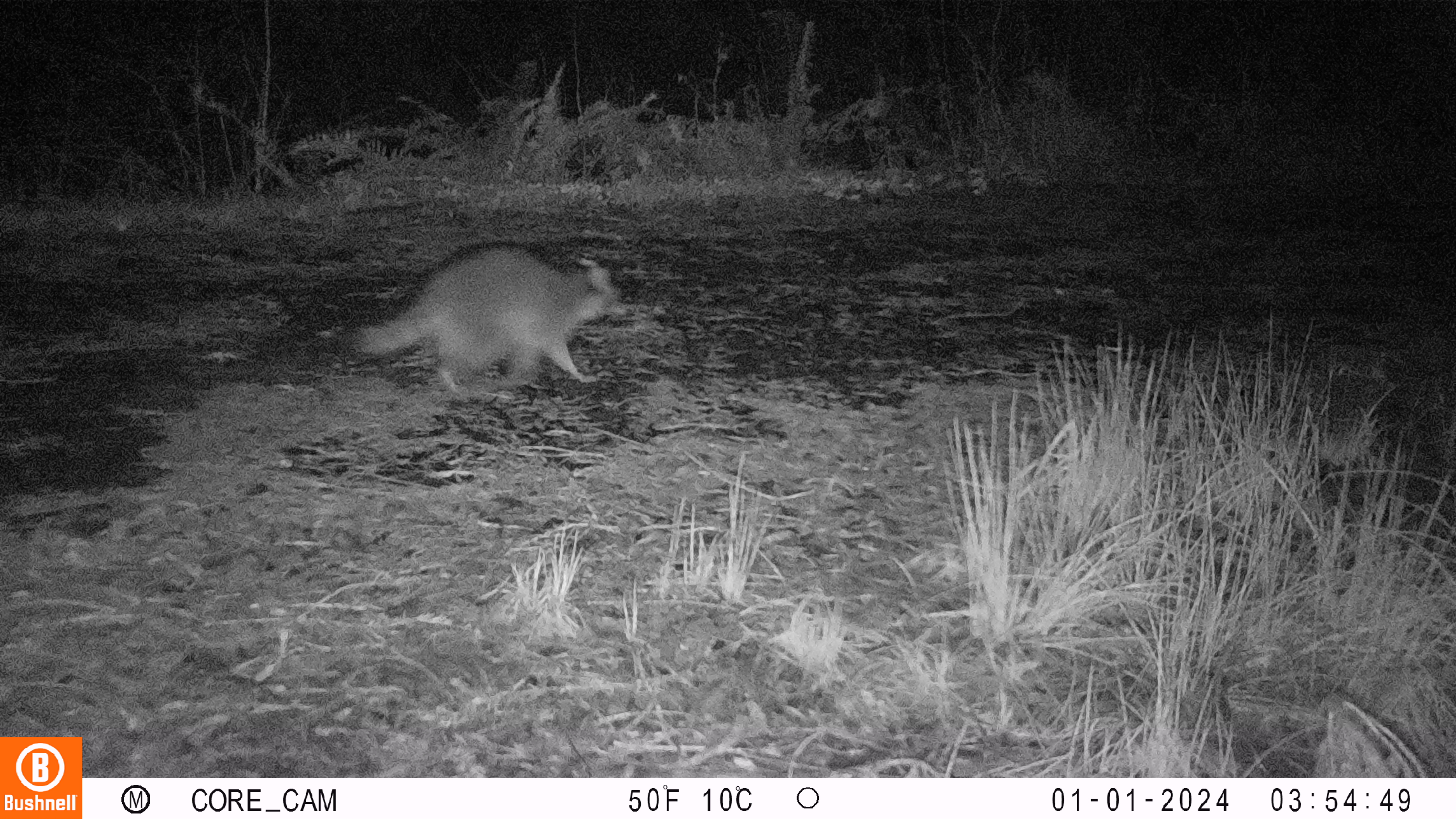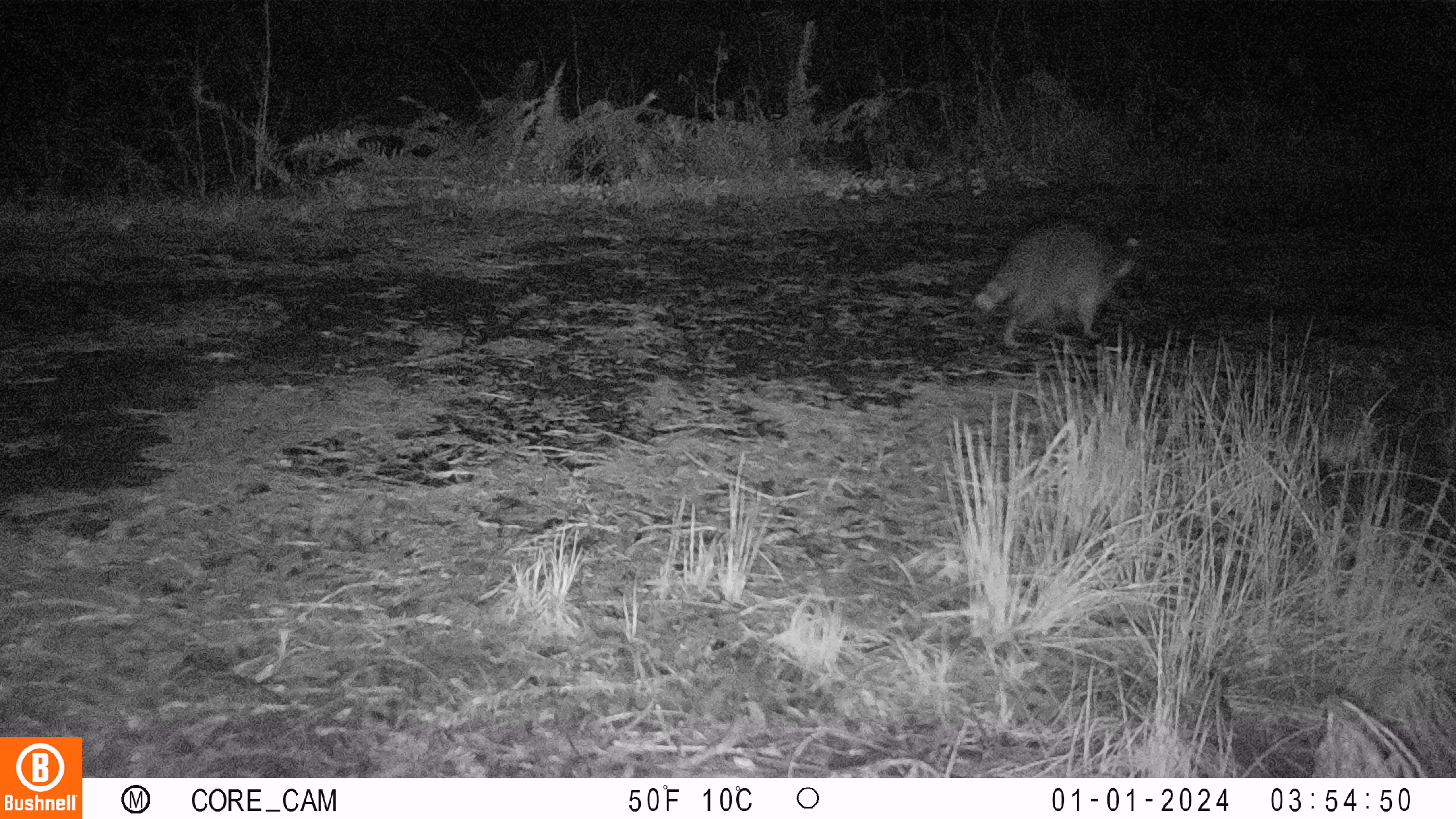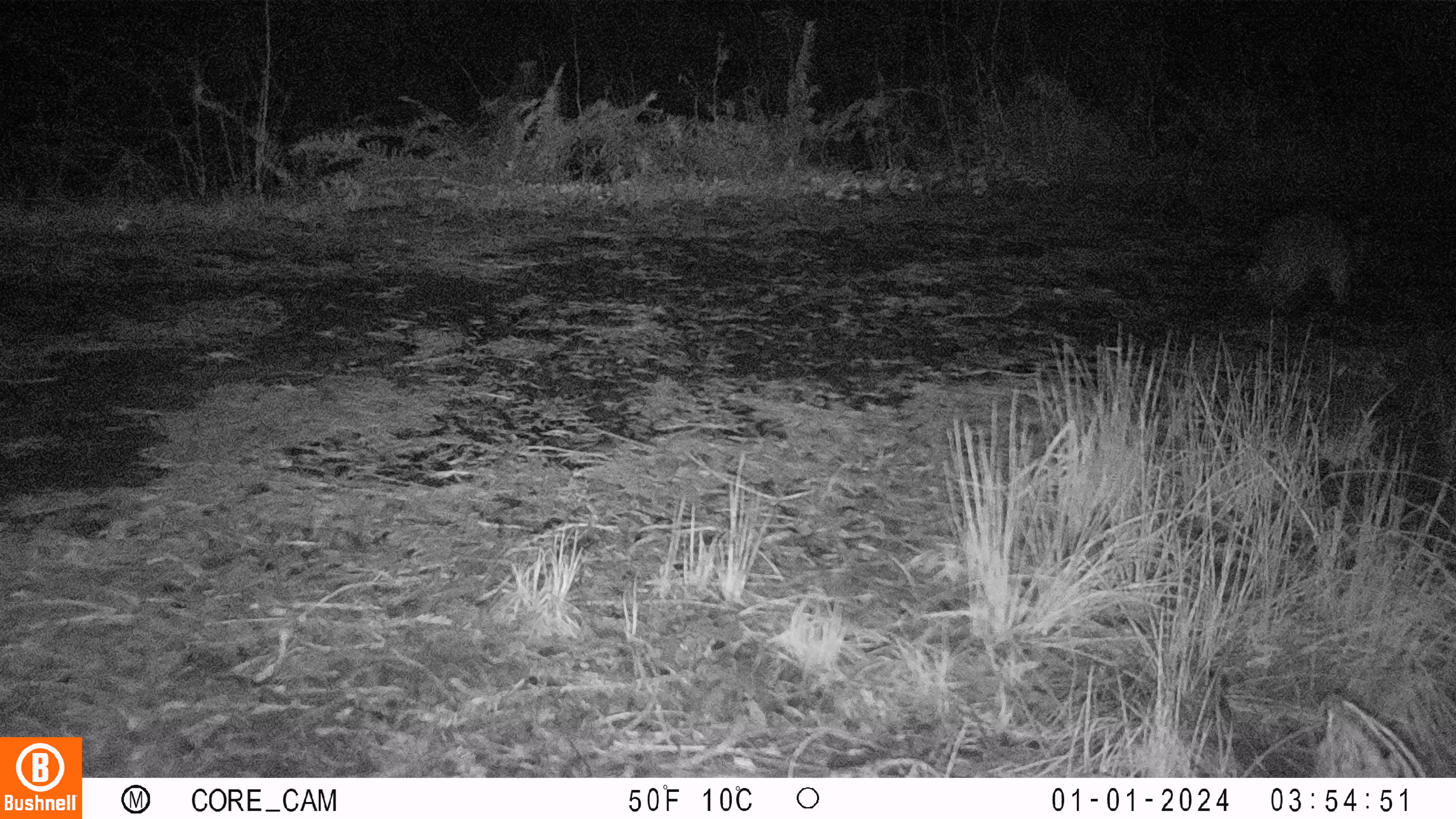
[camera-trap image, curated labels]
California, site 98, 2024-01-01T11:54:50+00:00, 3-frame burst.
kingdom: Animalia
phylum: Chordata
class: Mammalia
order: Carnivora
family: Procyonidae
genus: Procyon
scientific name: Procyon lotor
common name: raccoon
Raccoon (Procyon lotor).